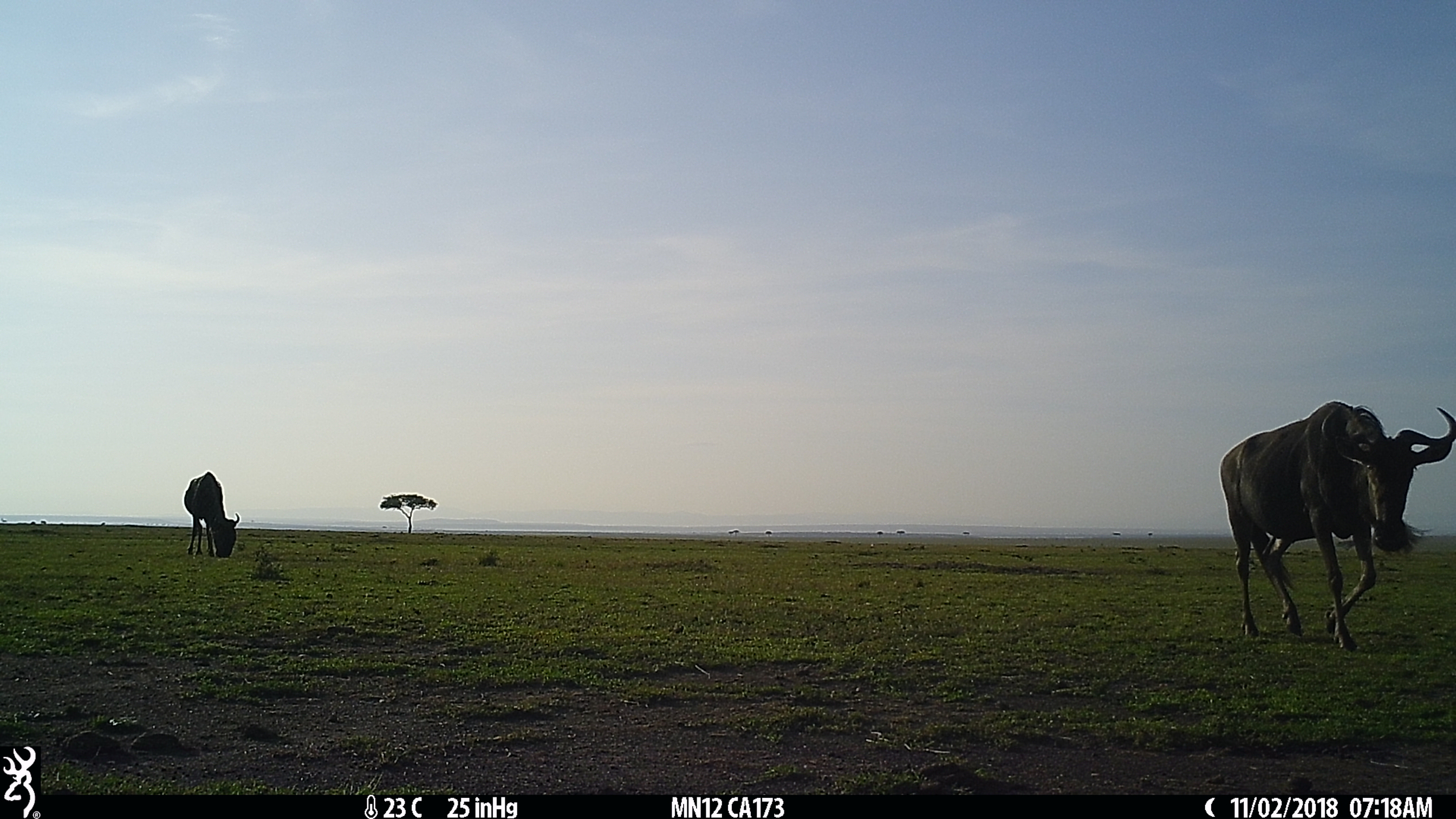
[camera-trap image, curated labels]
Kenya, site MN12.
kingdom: Animalia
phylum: Chordata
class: Mammalia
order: Artiodactyla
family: Bovidae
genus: Connochaetes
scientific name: Connochaetes taurinus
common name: blue wildebeest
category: wildebeest